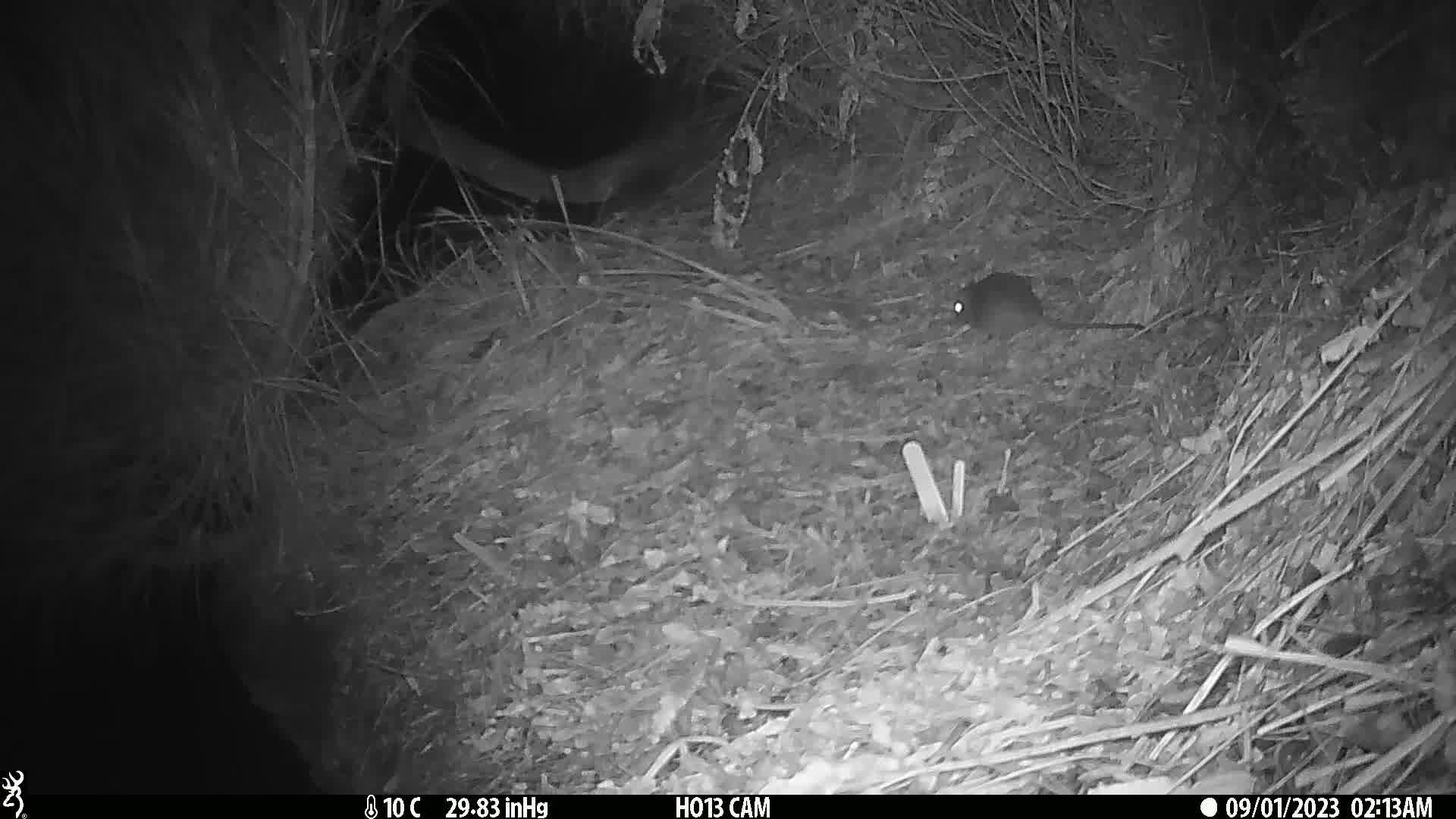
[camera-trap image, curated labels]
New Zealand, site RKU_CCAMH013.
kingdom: Animalia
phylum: Chordata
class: Mammalia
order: Rodentia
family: Muridae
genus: Rattus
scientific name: Rattus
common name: rat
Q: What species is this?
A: Rat (Rattus).